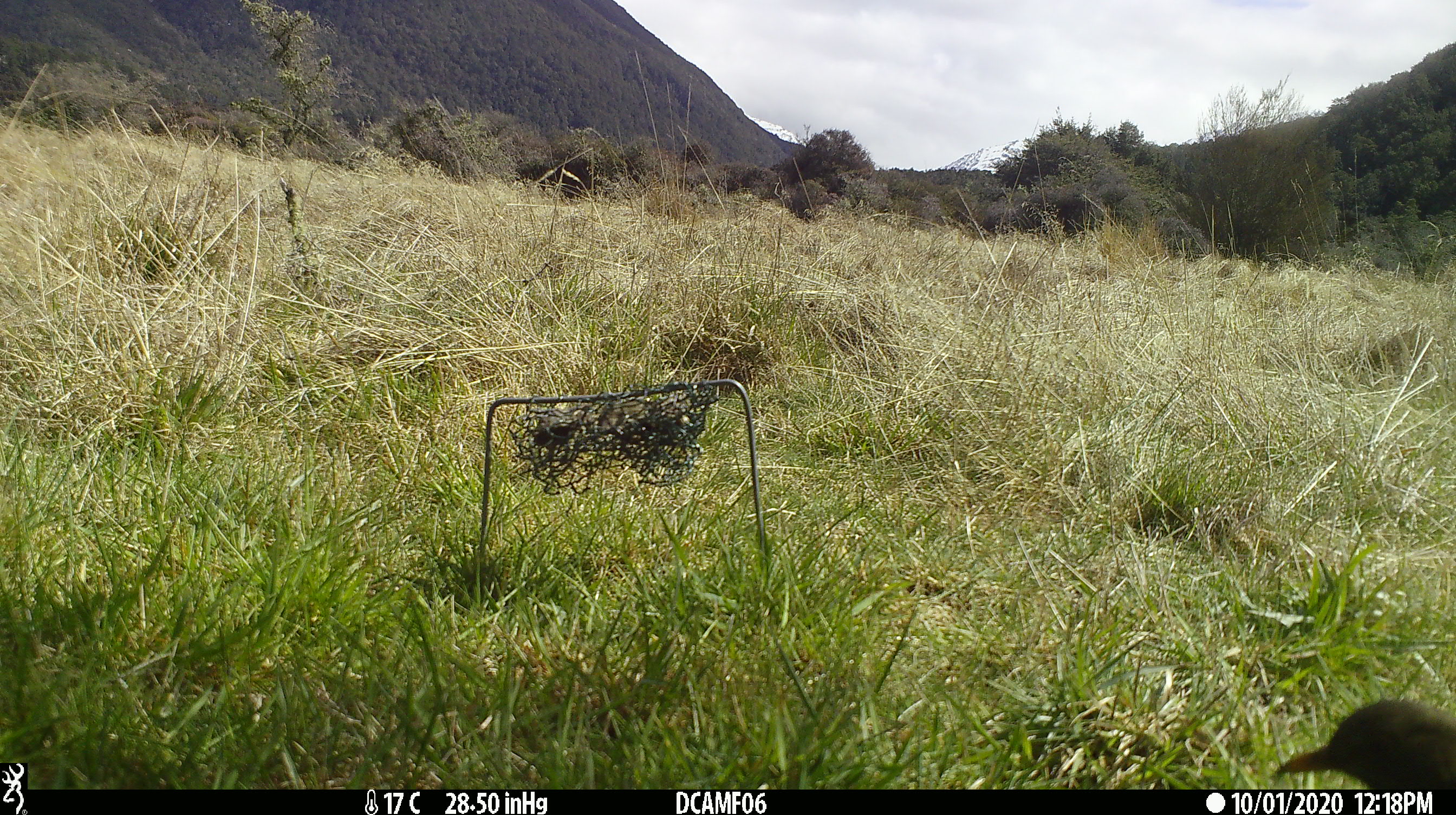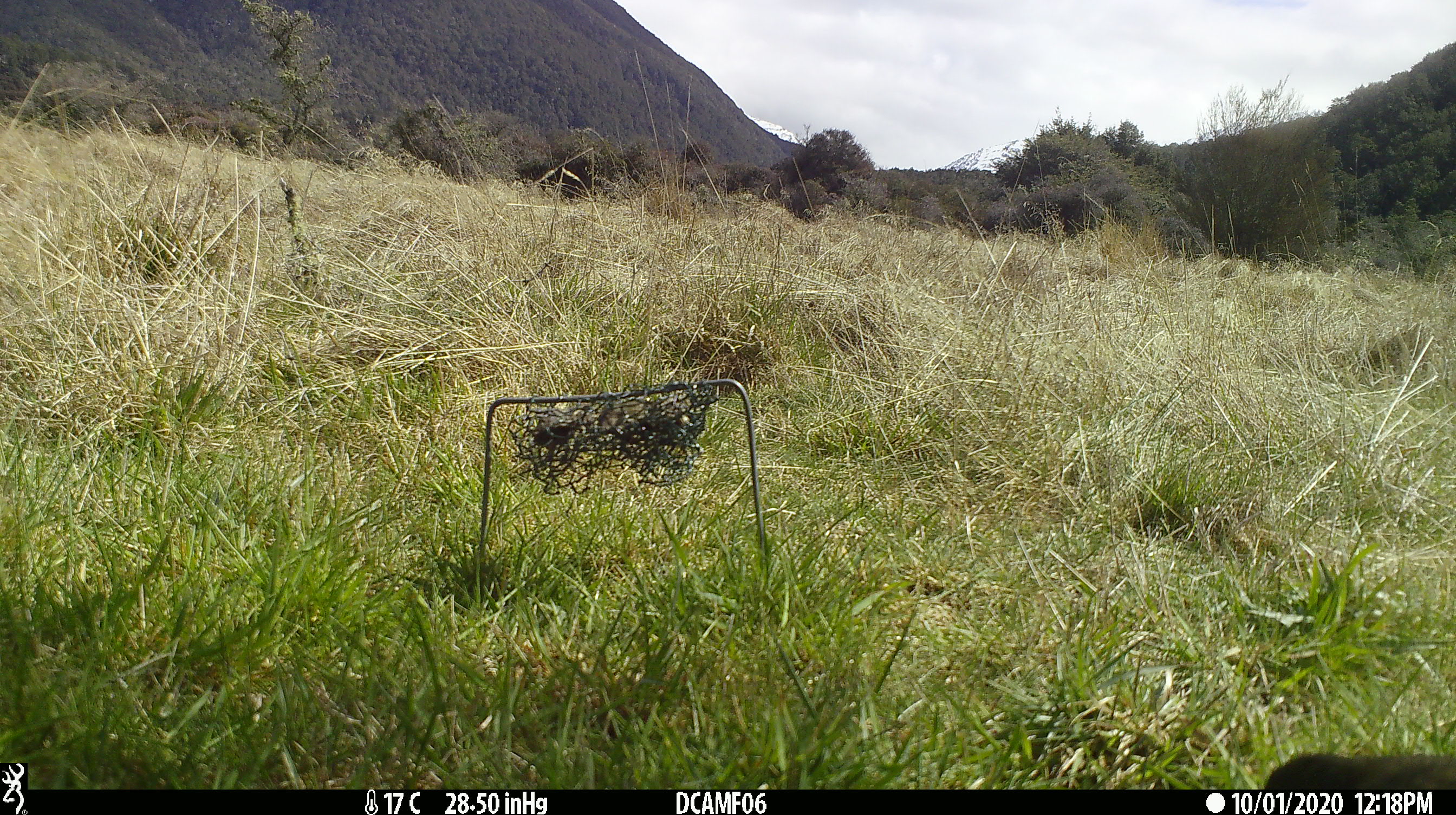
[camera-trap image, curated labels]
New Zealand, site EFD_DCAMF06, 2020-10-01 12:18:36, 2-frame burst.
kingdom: Animalia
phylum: Chordata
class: Aves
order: Passeriformes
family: Turdidae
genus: Turdus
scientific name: Turdus philomelos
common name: song thrush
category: thrush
Thrush (song thrush) (Turdus philomelos).